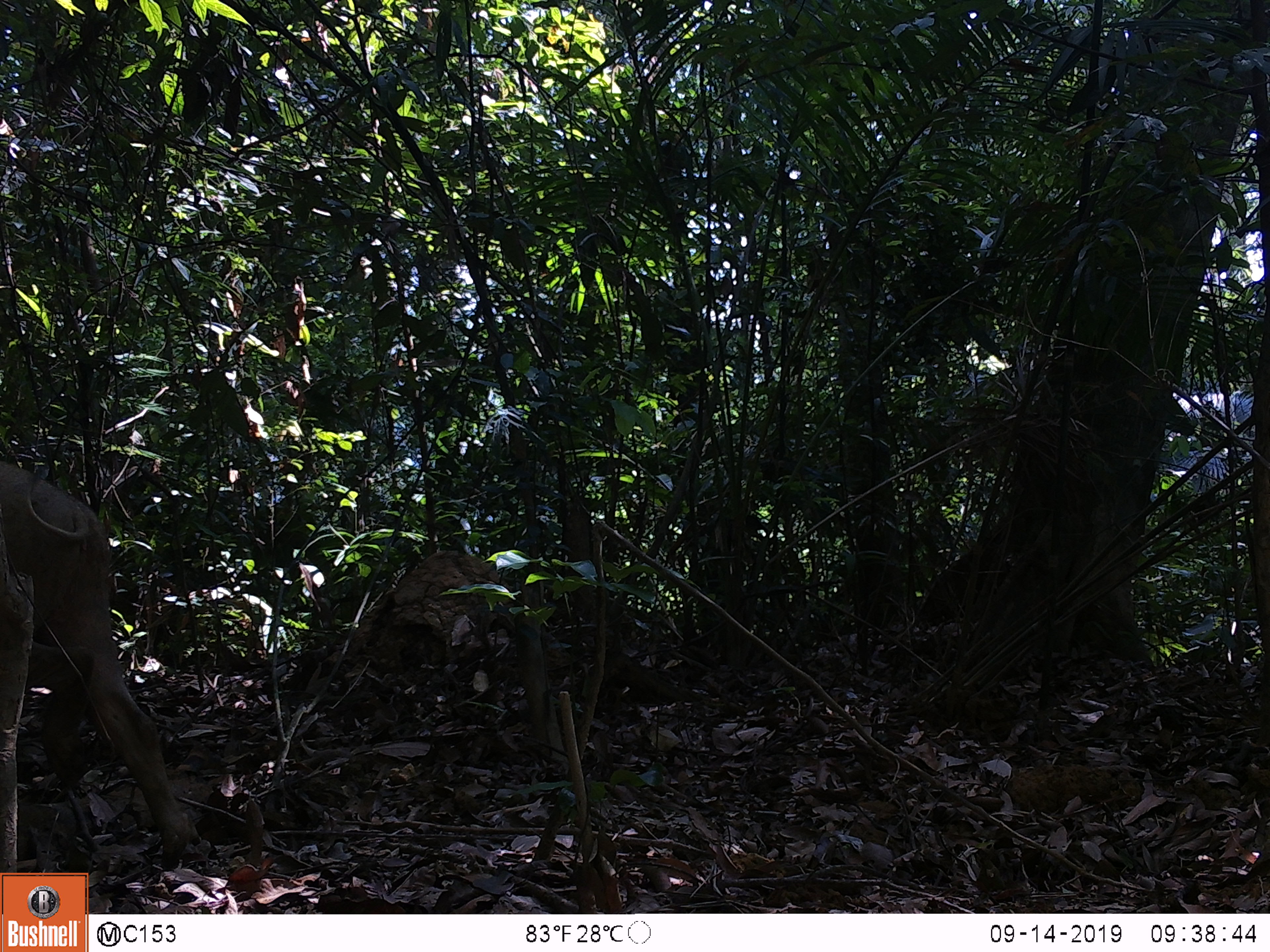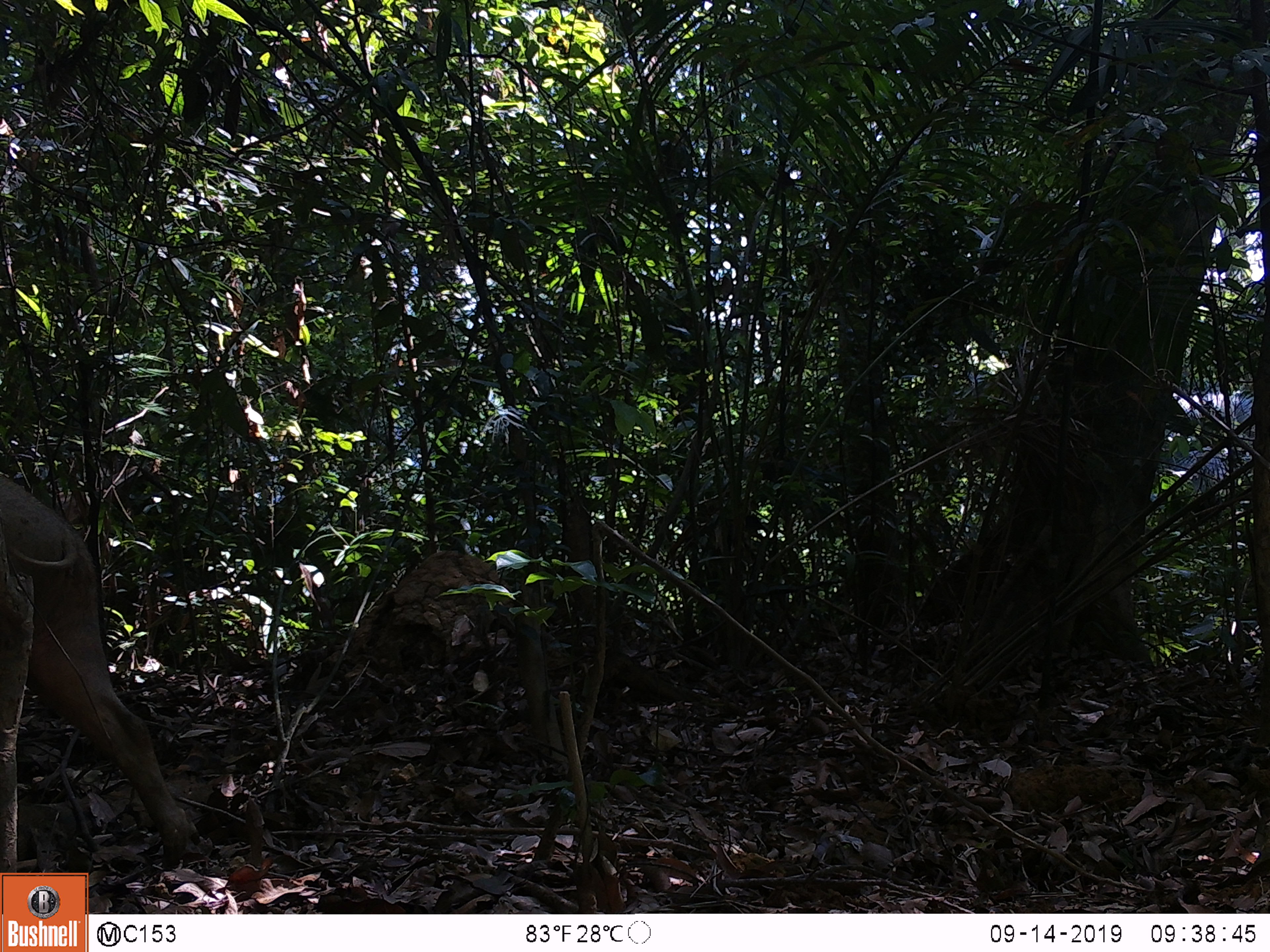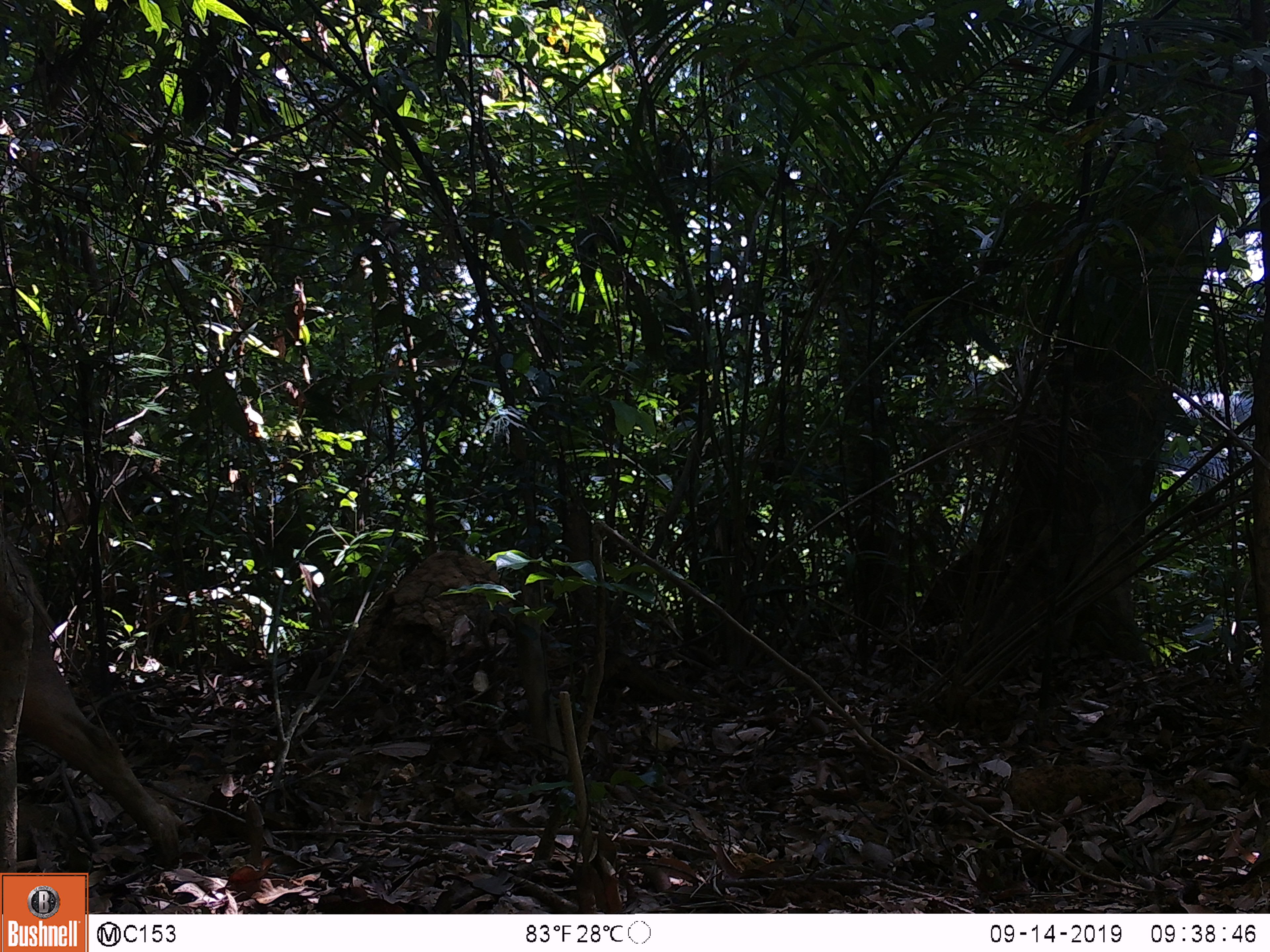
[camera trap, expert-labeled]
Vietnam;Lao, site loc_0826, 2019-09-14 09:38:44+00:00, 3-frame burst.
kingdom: Animalia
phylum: Chordata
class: Mammalia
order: Artiodactyla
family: Suidae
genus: Sus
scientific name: Sus scrofa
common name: eurasian wild pig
Eurasian wild pig (Sus scrofa). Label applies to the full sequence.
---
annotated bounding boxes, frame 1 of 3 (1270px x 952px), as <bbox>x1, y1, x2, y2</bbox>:
eurasian wild pig: <bbox>0, 460, 200, 871</bbox>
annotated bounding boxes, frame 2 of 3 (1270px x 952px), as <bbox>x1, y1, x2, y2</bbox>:
eurasian wild pig: <bbox>0, 475, 208, 871</bbox>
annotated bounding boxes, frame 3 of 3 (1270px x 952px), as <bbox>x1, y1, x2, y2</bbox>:
eurasian wild pig: <bbox>0, 536, 184, 872</bbox>